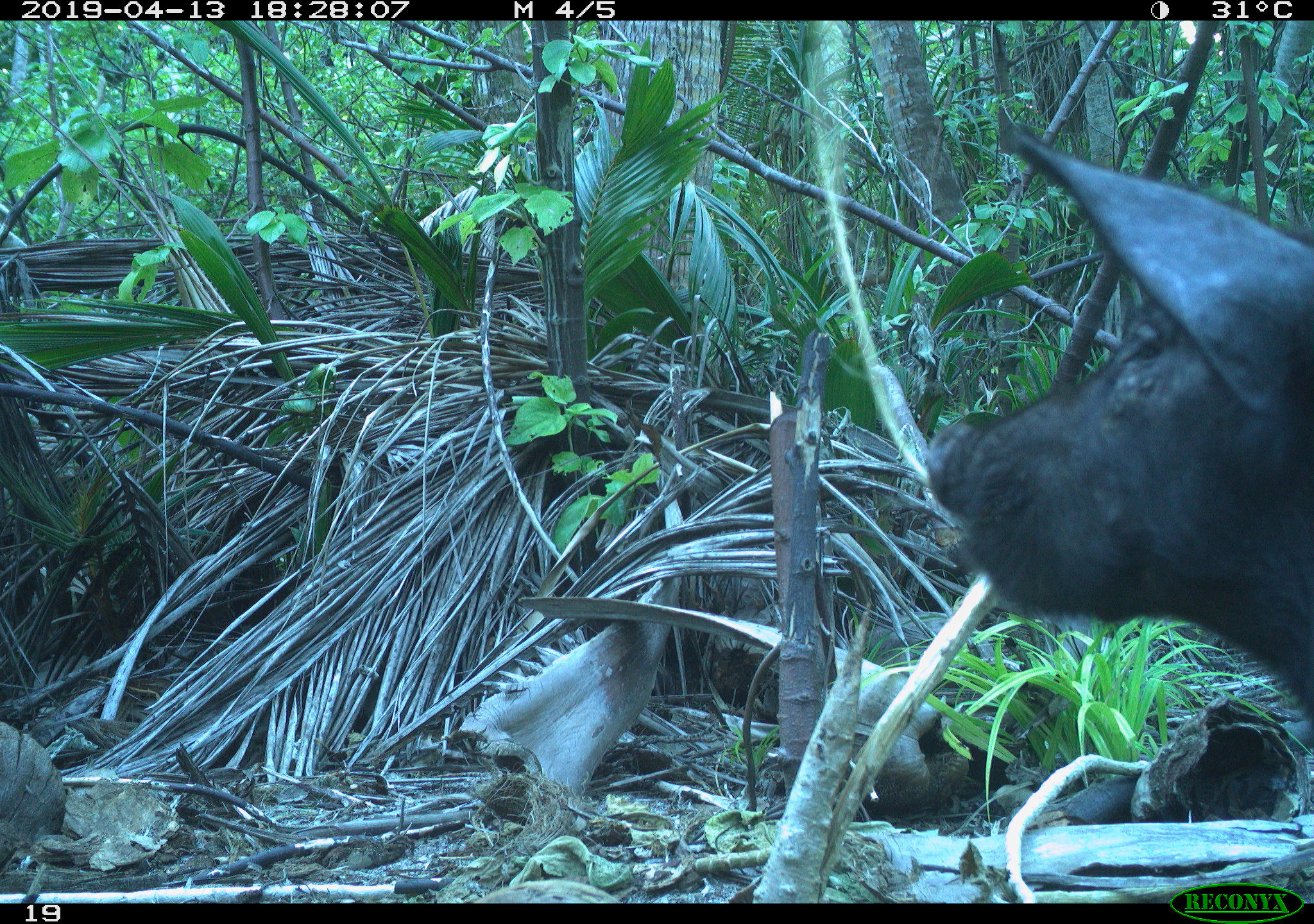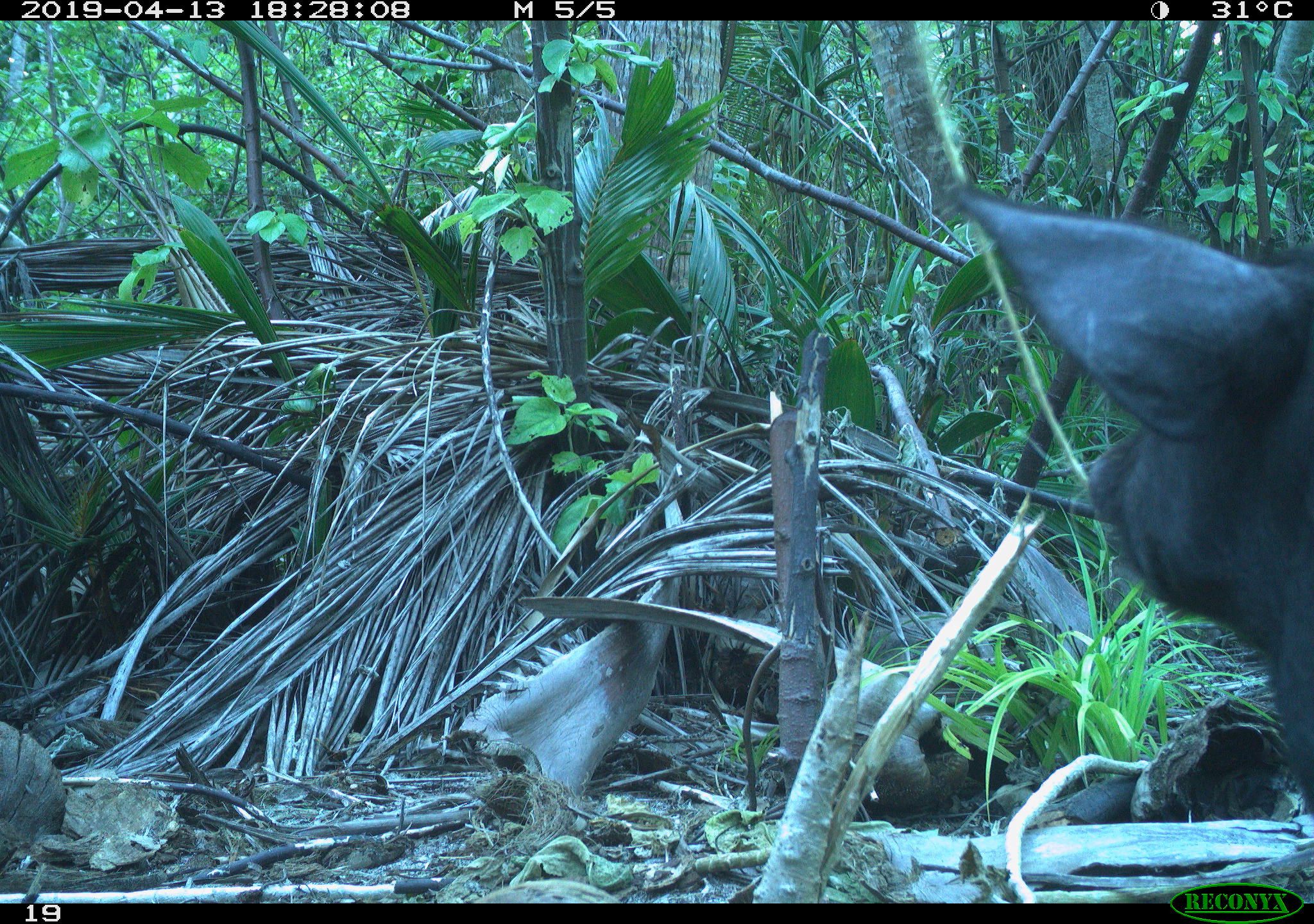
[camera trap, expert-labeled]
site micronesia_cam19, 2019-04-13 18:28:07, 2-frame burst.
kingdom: Animalia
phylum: Chordata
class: Mammalia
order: Artiodactyla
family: Suidae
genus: Sus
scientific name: Sus scrofa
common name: pig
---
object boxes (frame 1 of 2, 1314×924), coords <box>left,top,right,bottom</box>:
pig: <box>924,102,1314,780</box>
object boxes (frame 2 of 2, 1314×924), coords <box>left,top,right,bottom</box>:
pig: <box>931,155,1314,836</box>